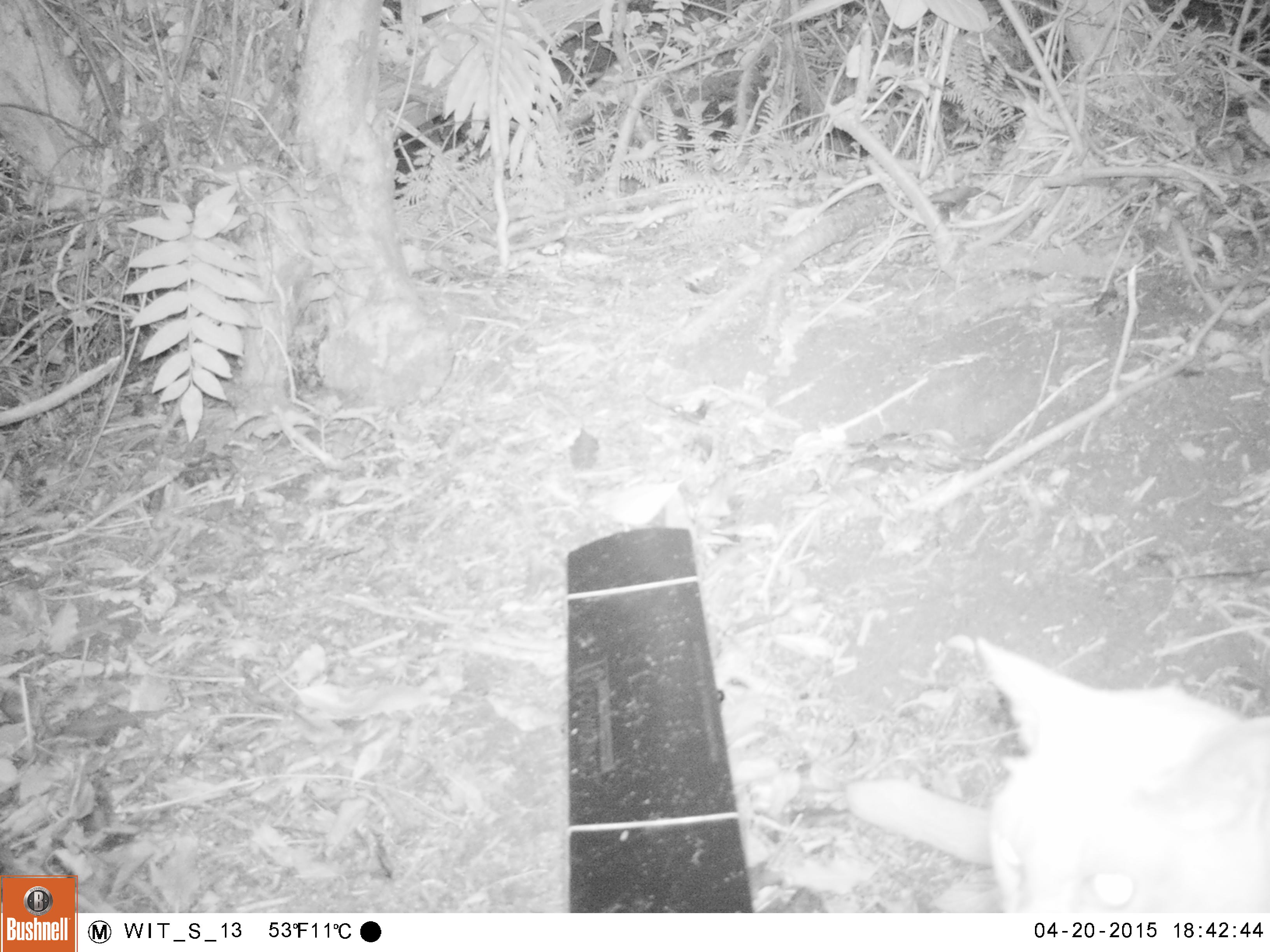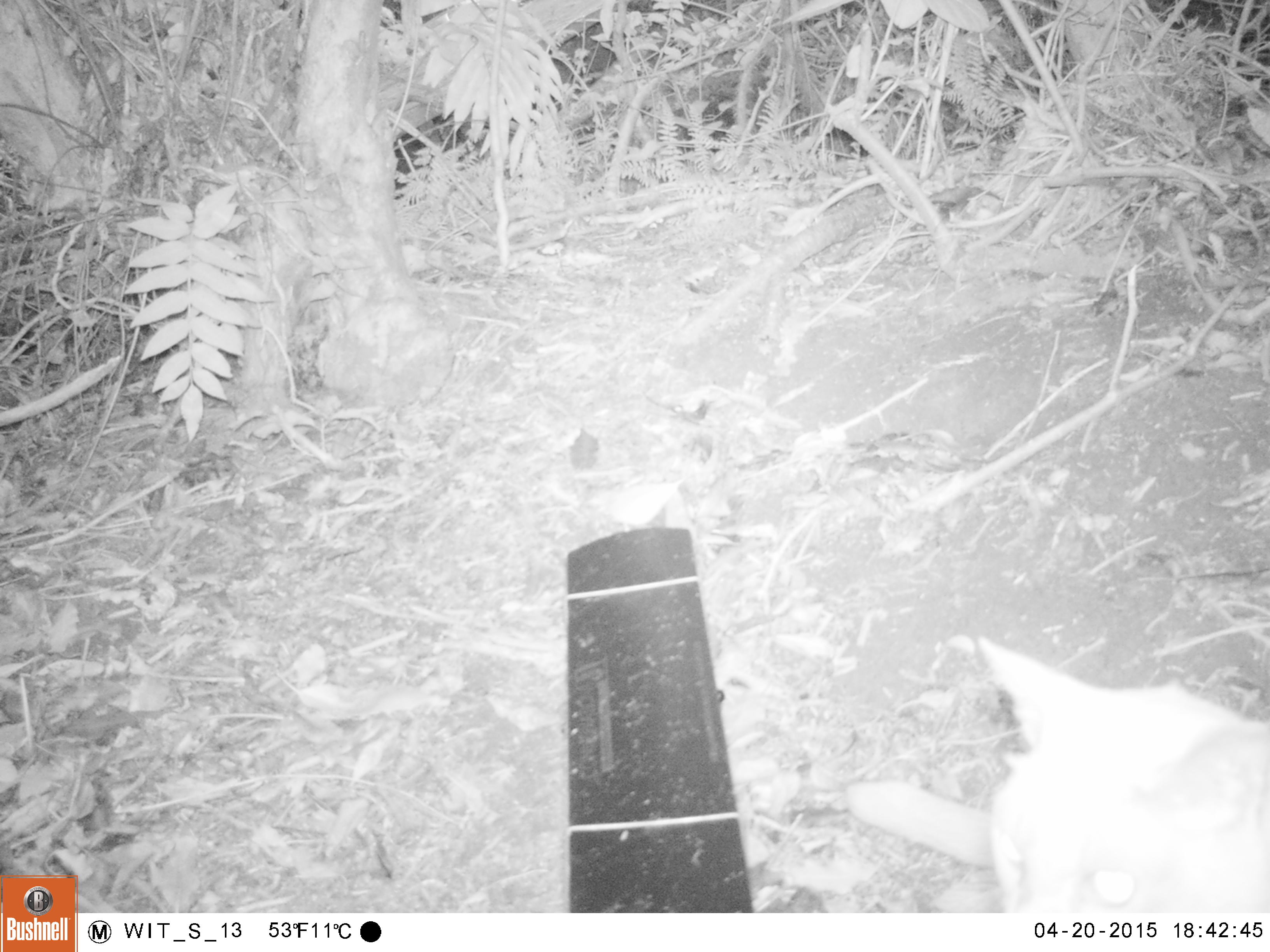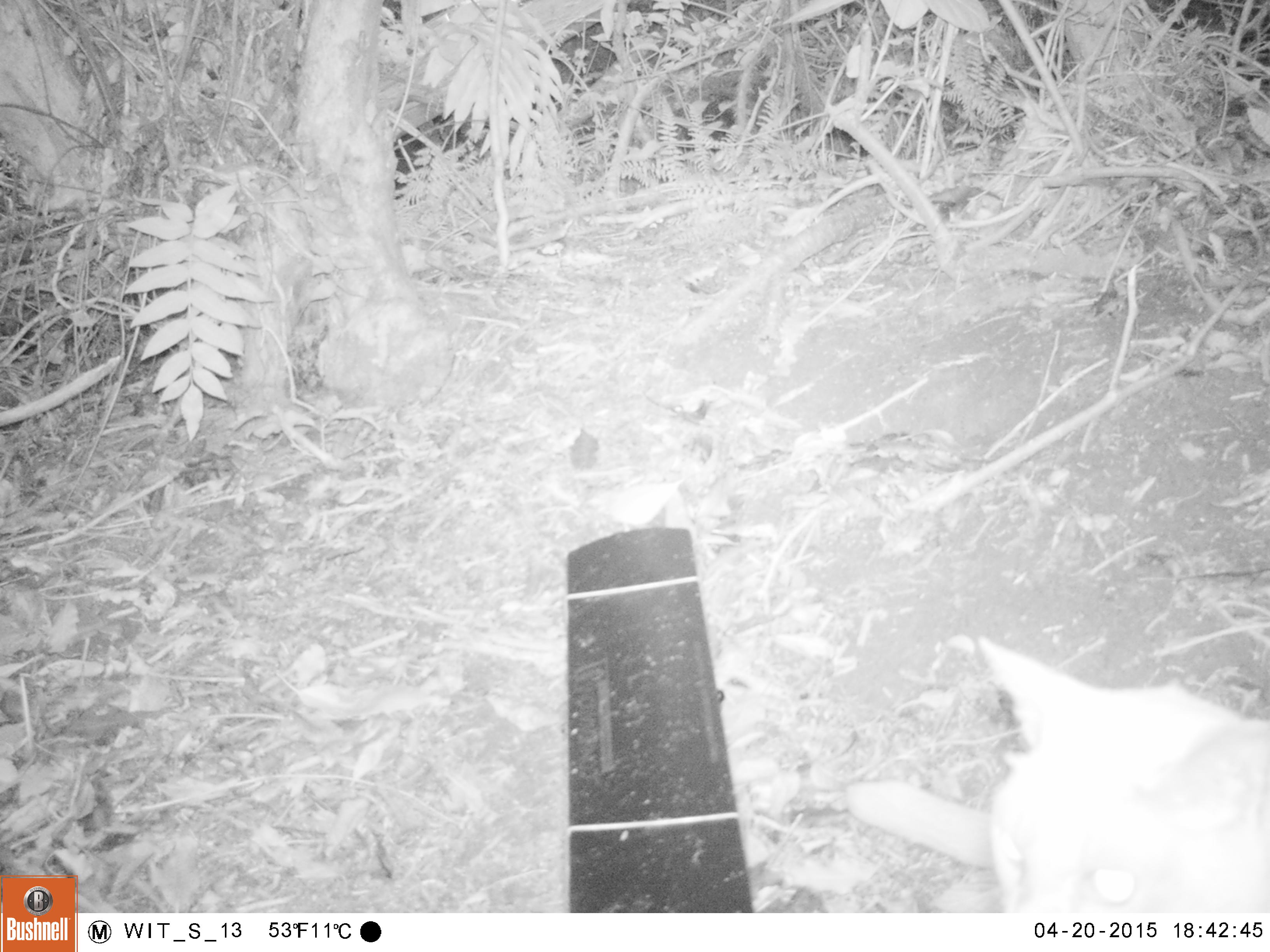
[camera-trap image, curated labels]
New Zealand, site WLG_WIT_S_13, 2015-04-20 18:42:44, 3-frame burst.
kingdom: Animalia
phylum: Chordata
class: Mammalia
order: Carnivora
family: Felidae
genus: Felis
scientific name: Felis catus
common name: domestic cat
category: cat